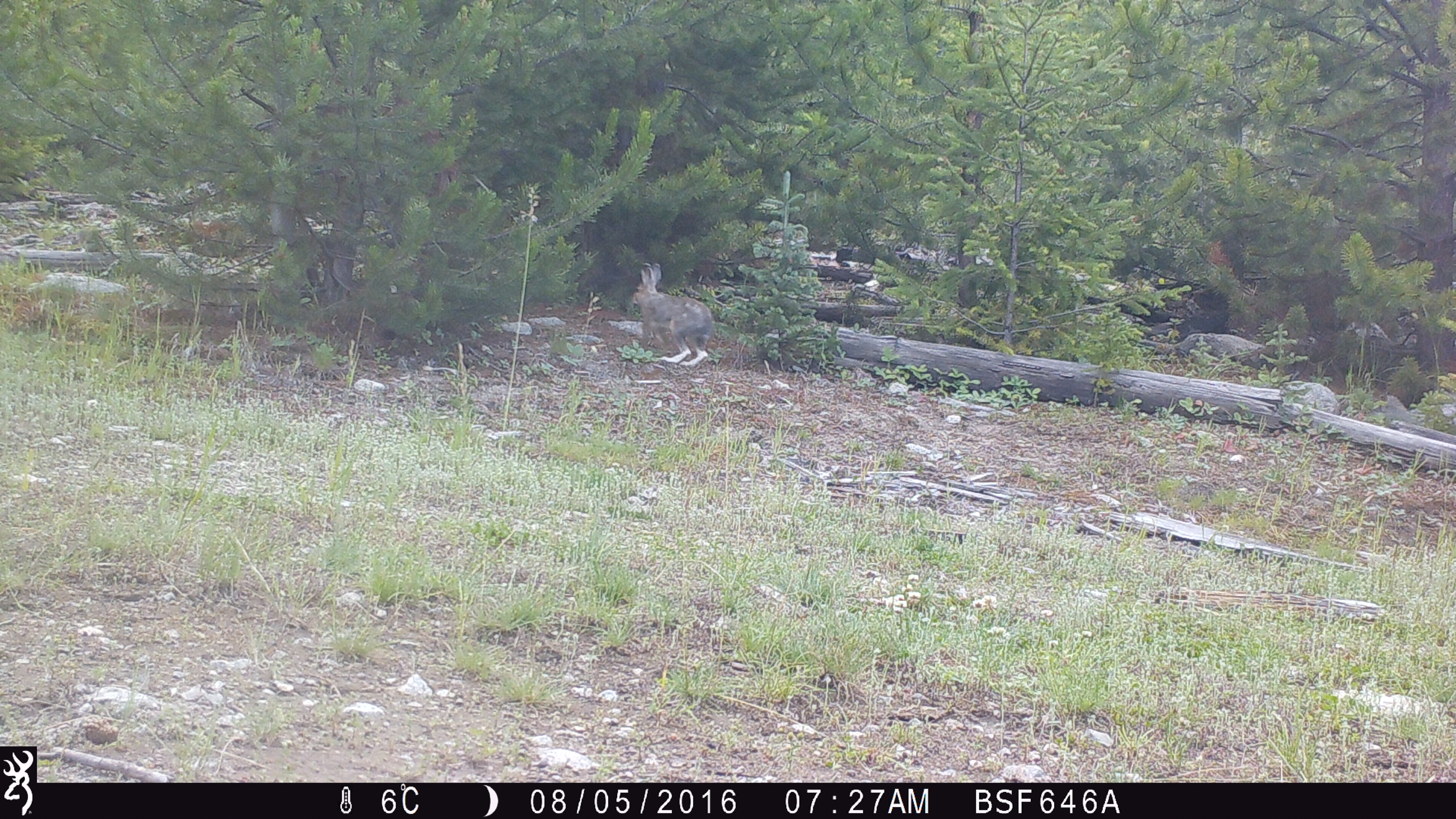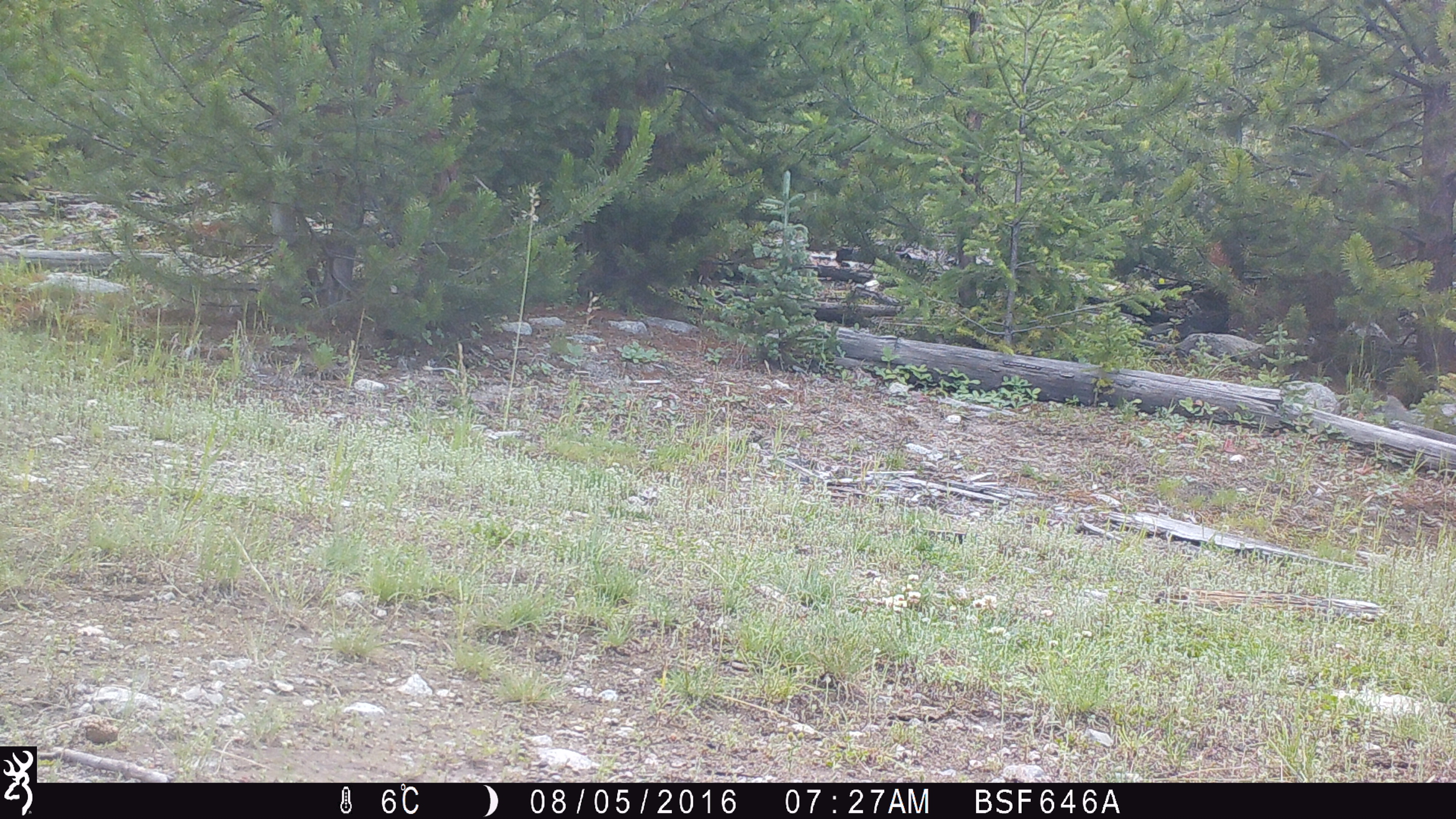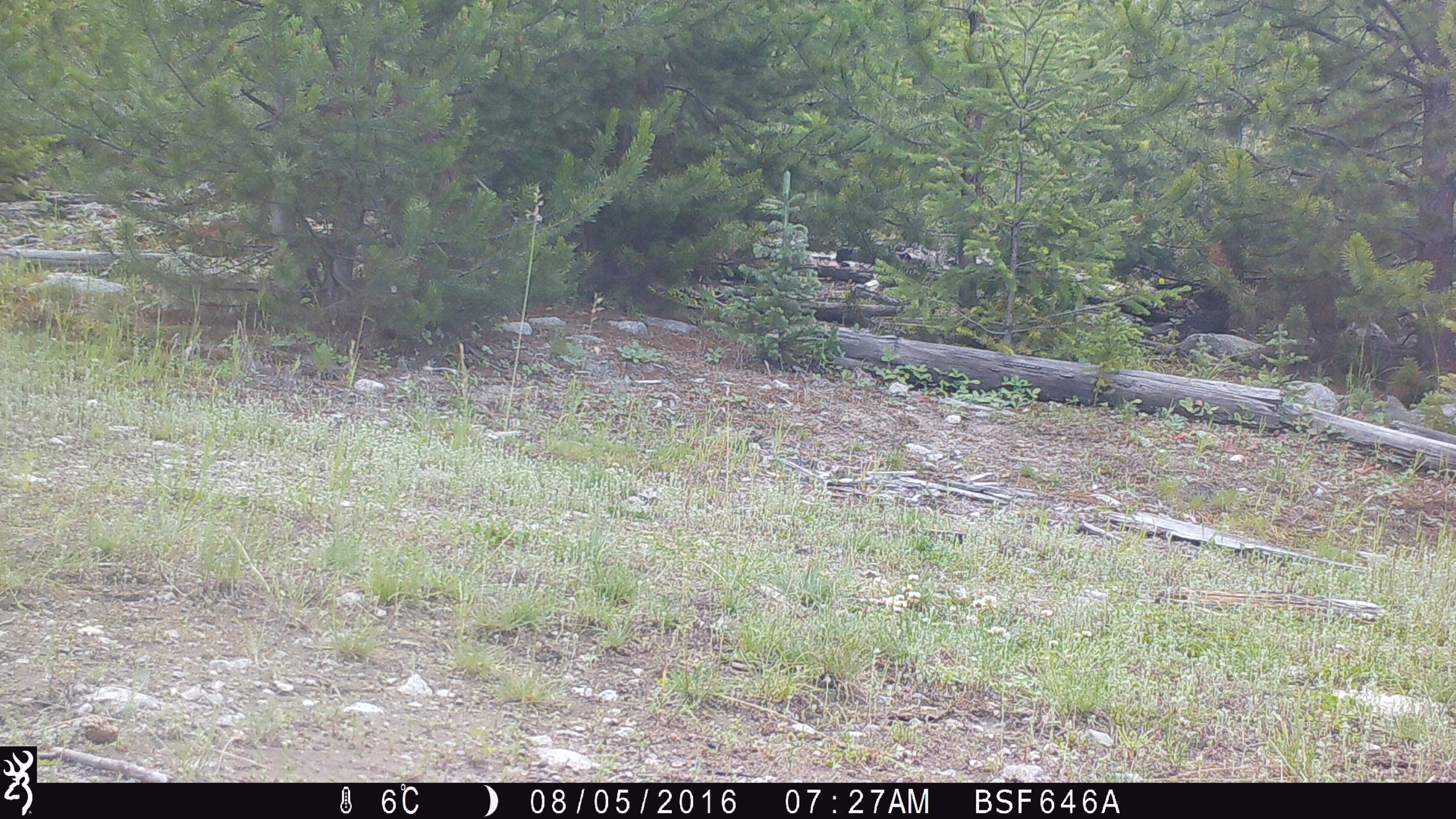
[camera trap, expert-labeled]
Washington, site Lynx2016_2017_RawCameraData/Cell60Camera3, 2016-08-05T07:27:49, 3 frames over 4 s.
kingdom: Animalia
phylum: Chordata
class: Mammalia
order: Lagomorpha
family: Leporidae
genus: Lepus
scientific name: Lepus americanus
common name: snowshoe hare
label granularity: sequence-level